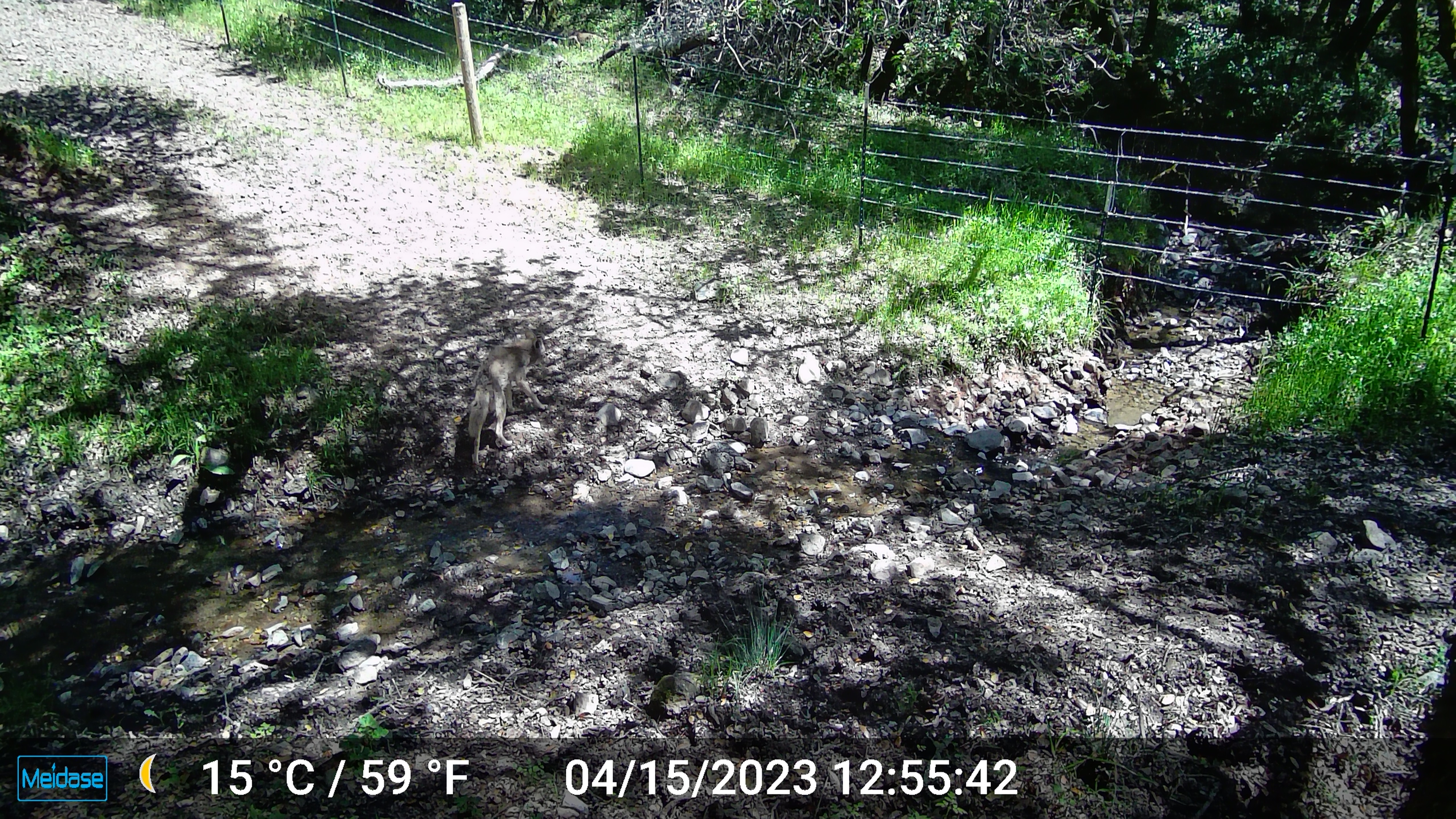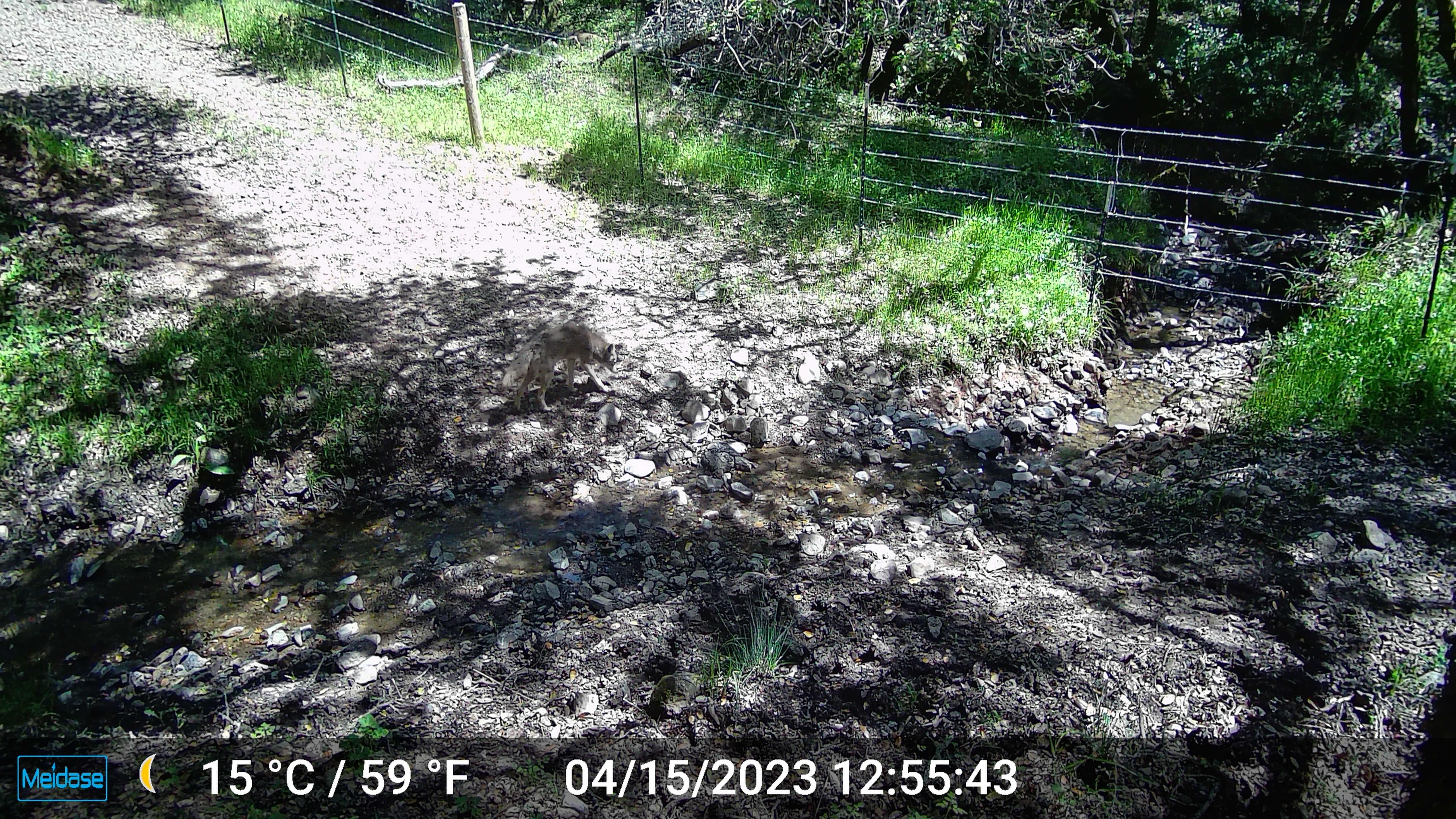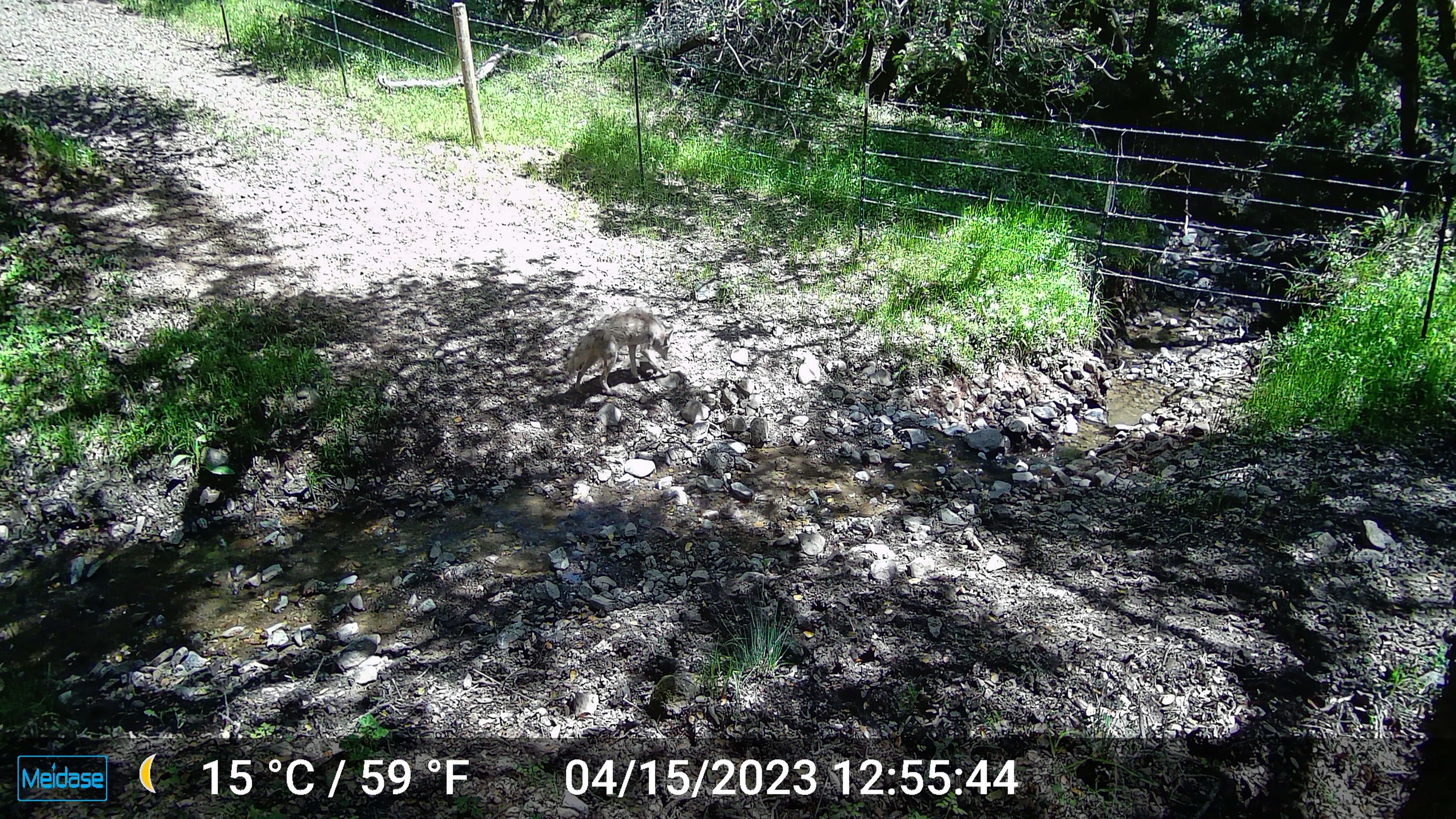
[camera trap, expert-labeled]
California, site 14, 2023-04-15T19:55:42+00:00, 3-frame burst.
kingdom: Animalia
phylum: Chordata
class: Mammalia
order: Carnivora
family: Canidae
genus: Canis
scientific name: Canis latrans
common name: coyote